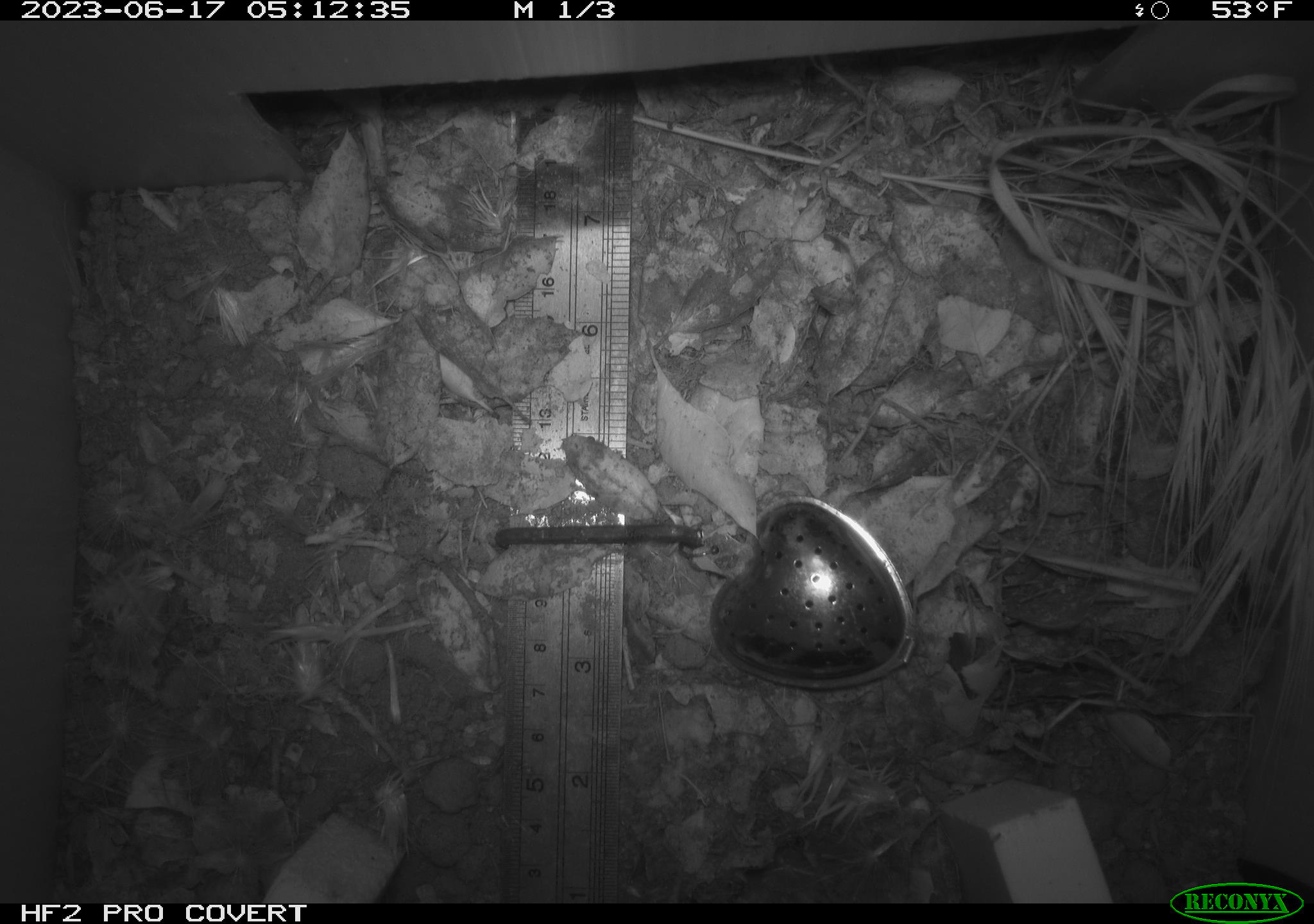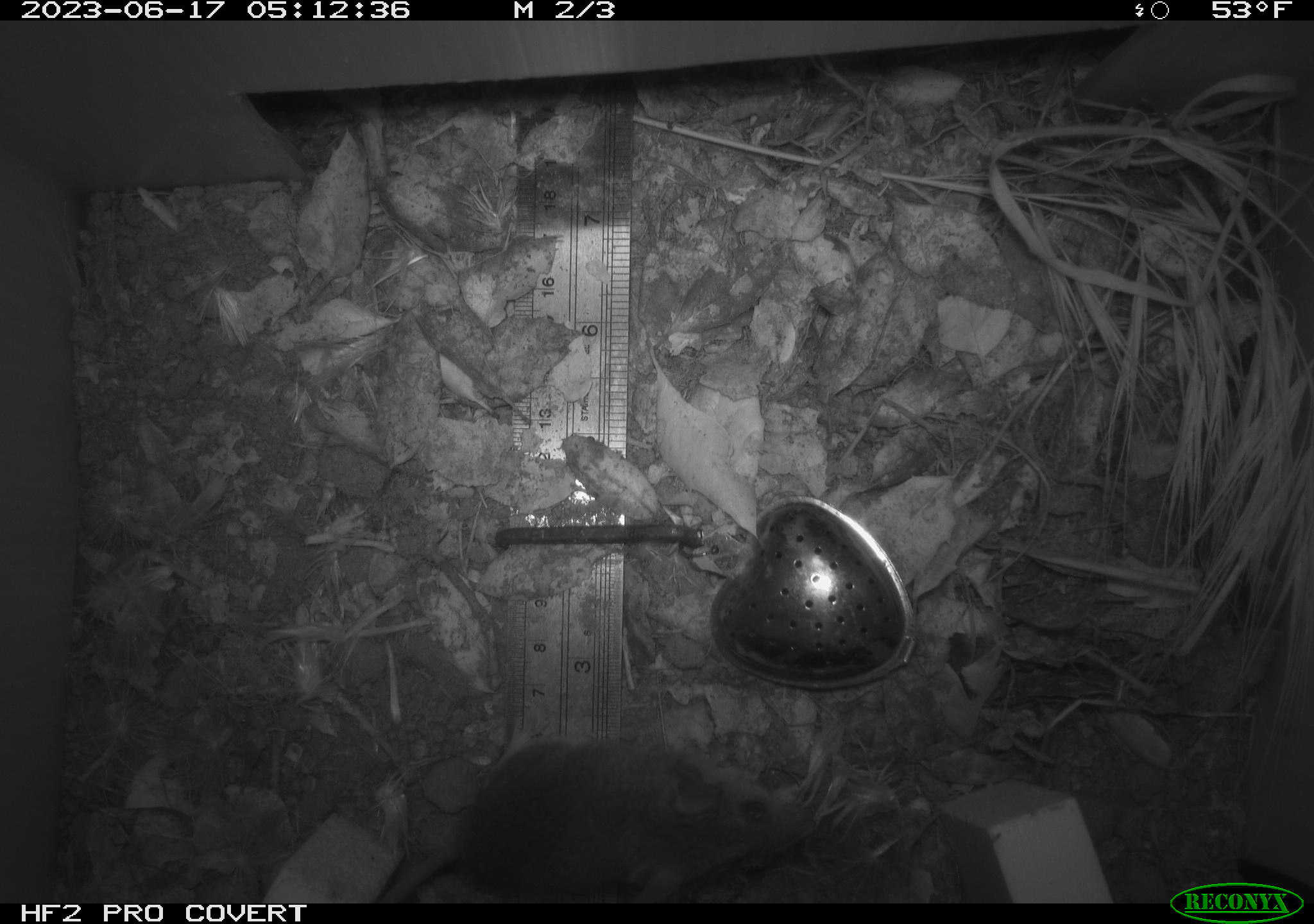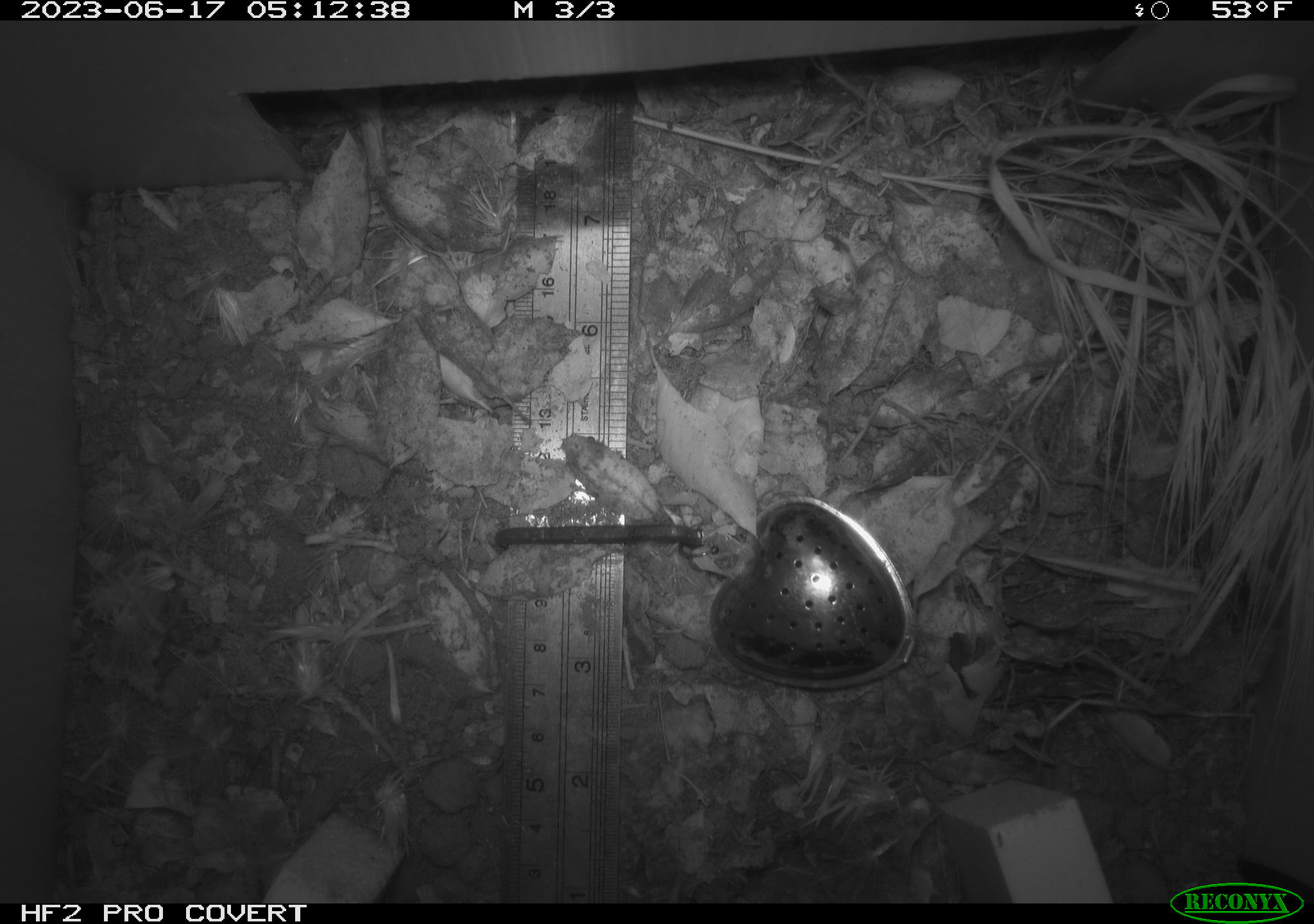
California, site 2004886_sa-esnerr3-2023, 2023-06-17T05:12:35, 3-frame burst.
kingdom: Animalia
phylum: Chordata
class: Mammalia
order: Rodentia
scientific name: Rodentia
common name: mouse species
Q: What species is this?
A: Mouse species (Rodentia).